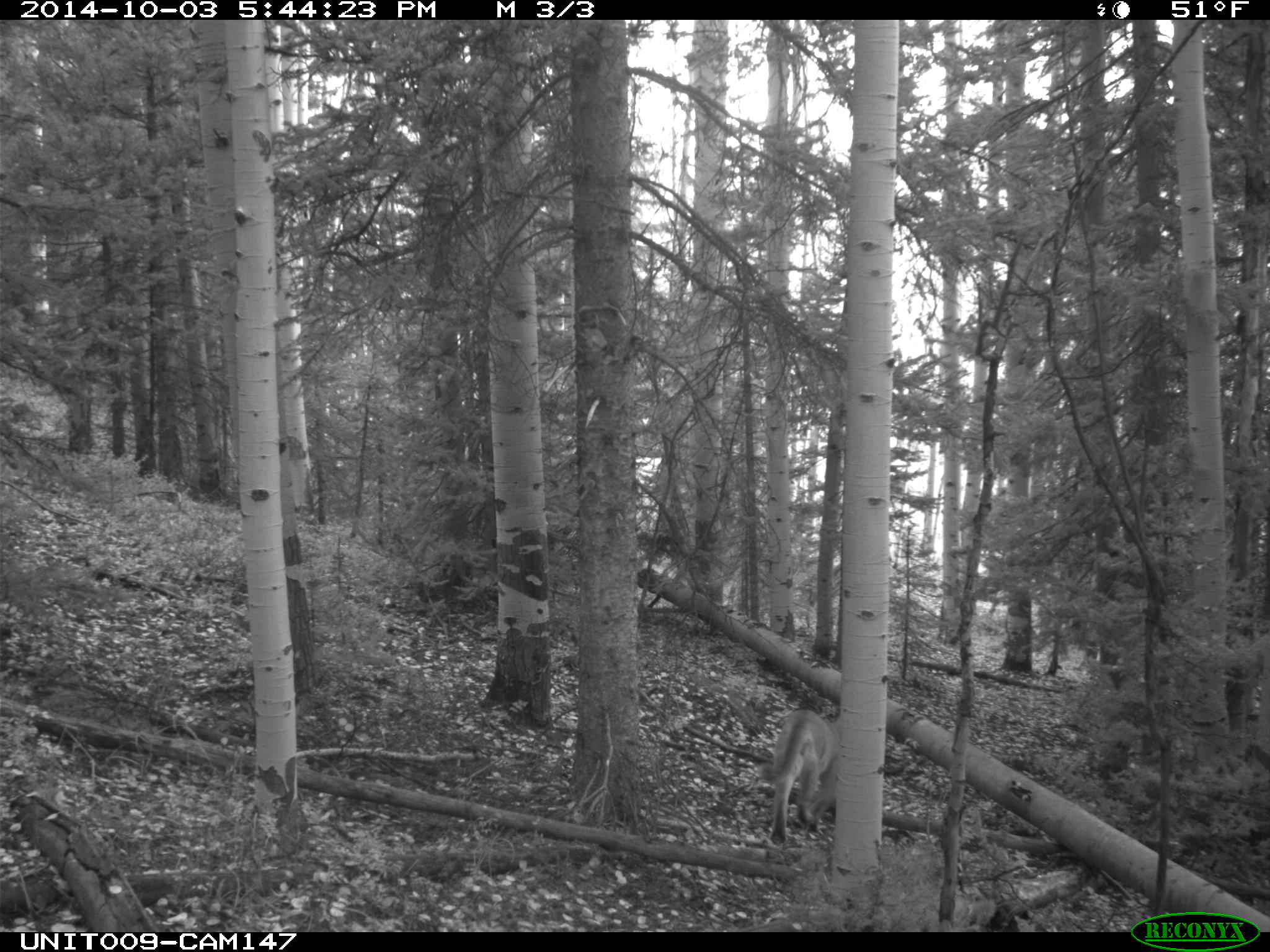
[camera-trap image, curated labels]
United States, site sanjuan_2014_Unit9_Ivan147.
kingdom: Animalia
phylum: Chordata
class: Mammalia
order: Carnivora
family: Felidae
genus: Puma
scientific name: Puma concolor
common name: mountain lion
Puma concolor (mountain lion).